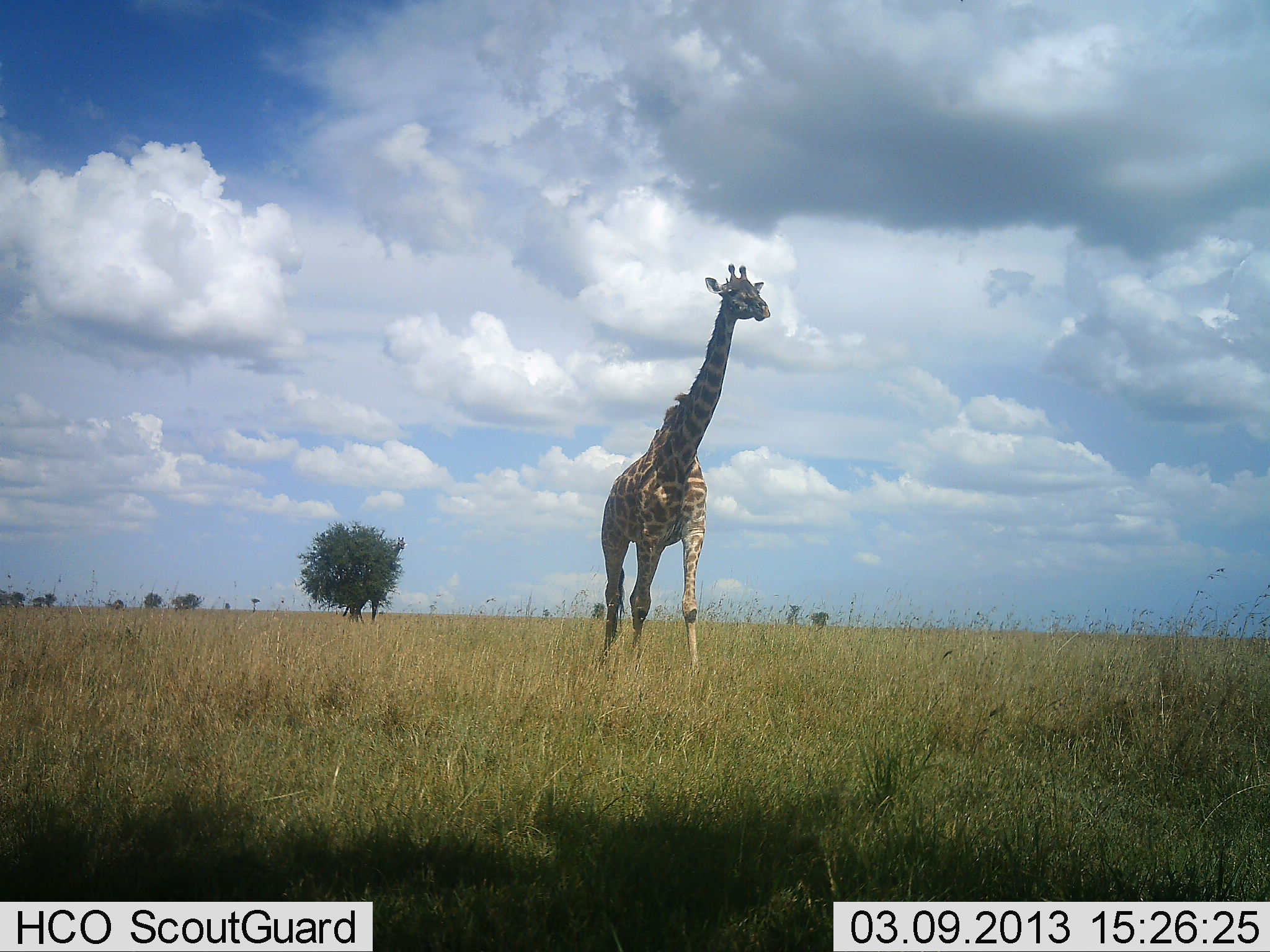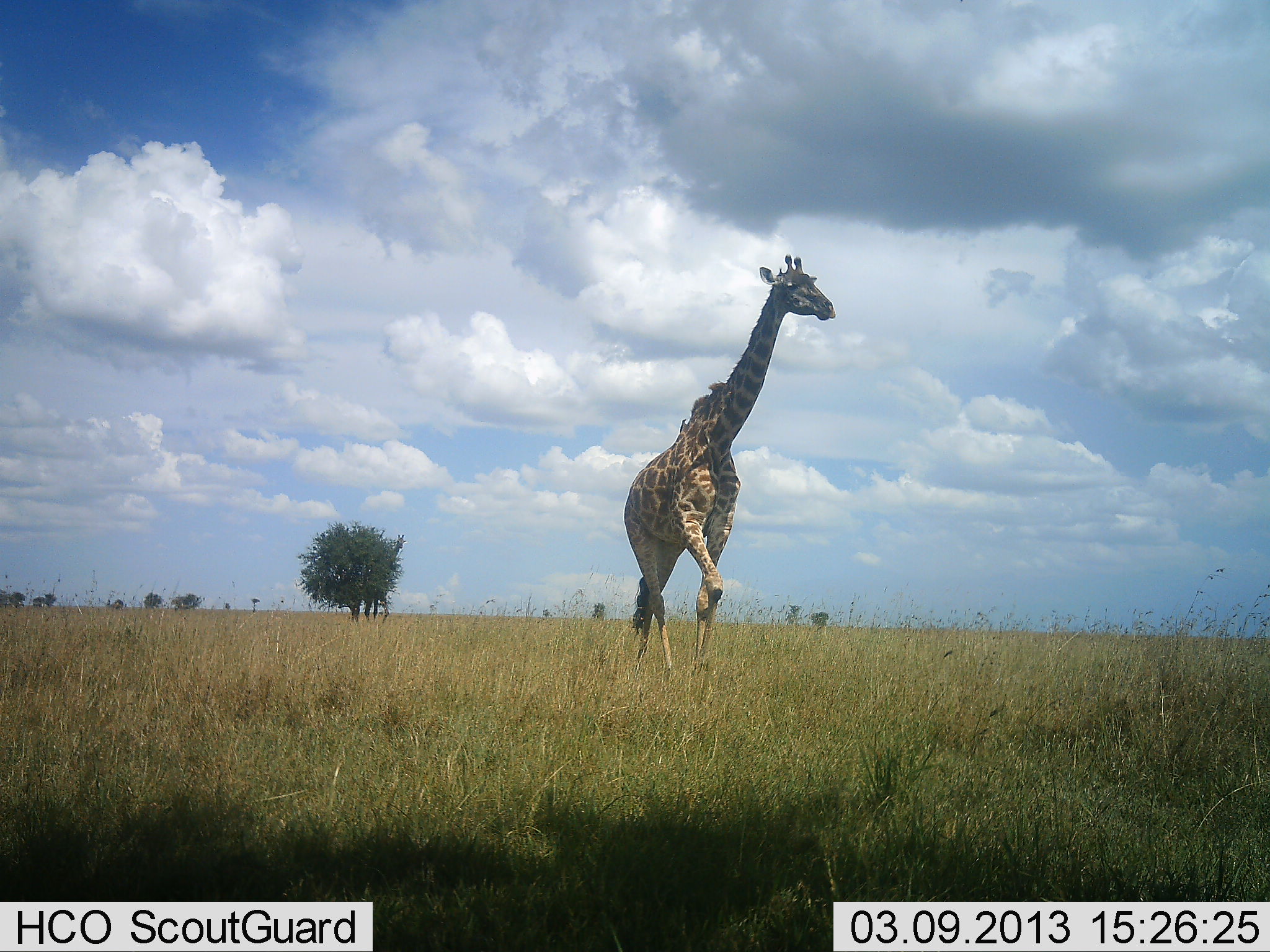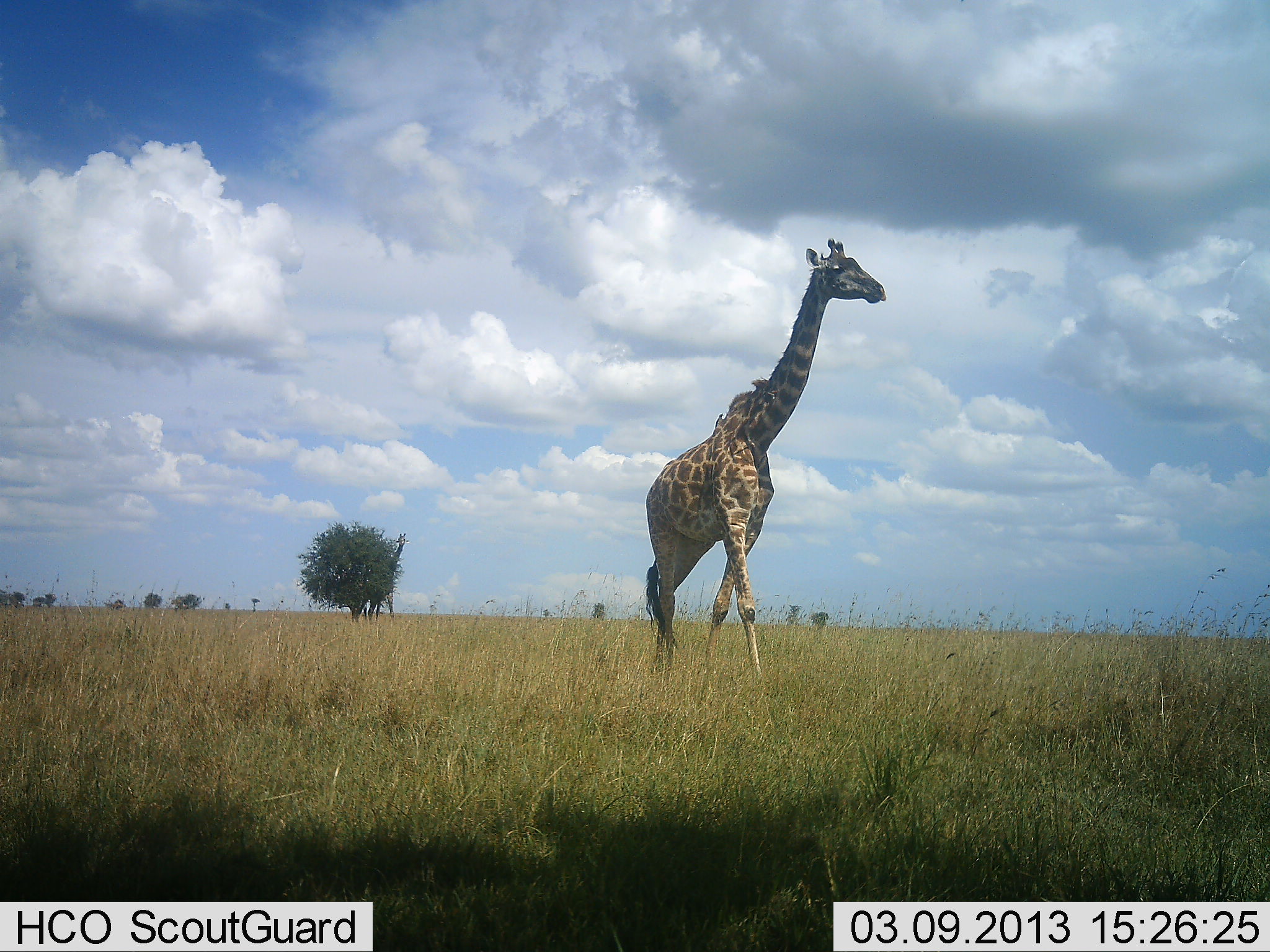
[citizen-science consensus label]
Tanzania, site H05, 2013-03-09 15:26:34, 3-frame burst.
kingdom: Animalia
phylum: Chordata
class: Mammalia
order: Artiodactyla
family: Giraffidae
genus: Giraffa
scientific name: Giraffa camelopardalis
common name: giraffe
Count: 2.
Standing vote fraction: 10%.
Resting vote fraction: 0%.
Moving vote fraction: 100%.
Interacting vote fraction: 0%.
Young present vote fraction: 5%.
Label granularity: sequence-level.